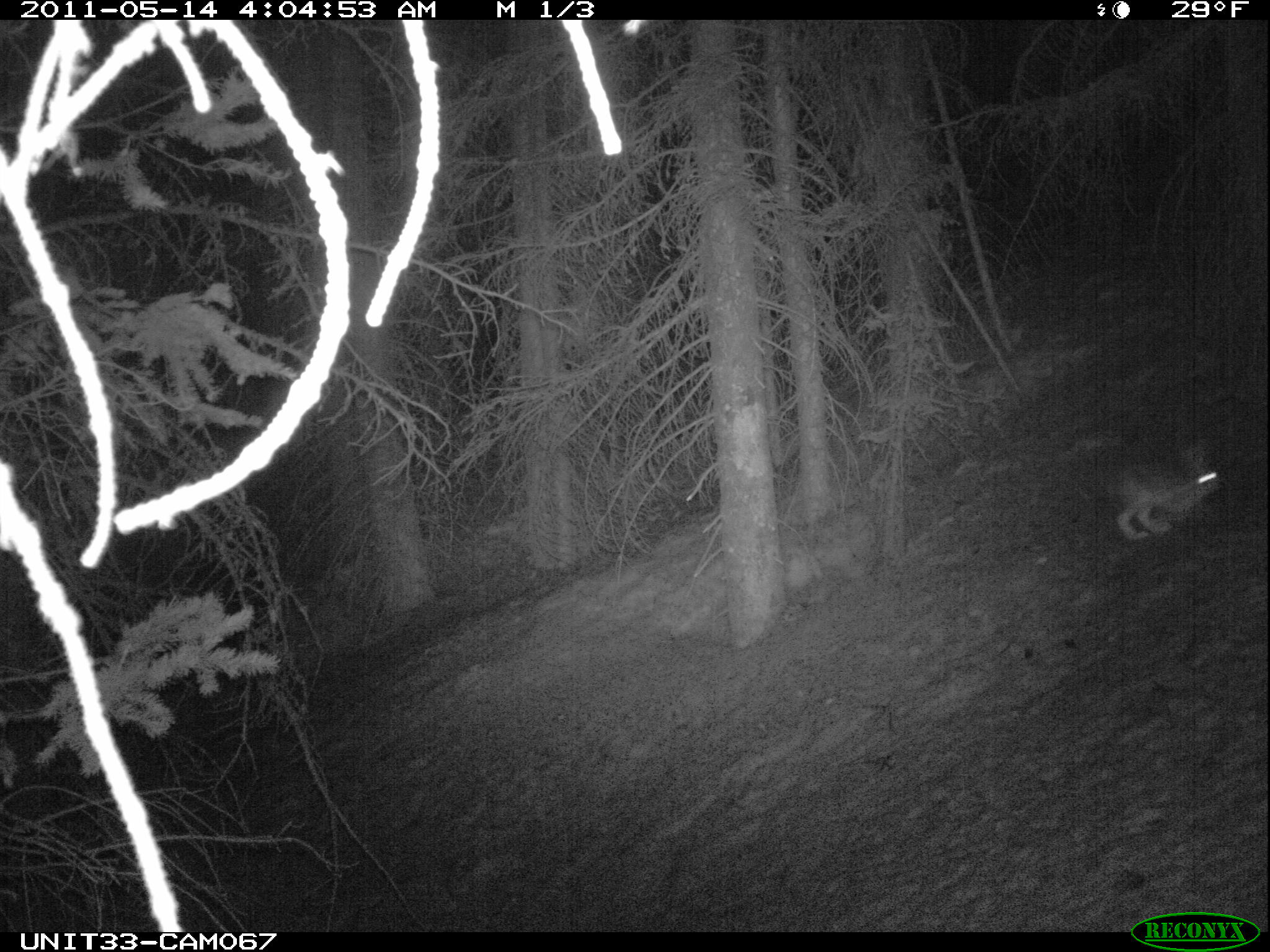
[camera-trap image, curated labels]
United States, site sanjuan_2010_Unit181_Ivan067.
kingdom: Animalia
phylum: Chordata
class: Mammalia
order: Lagomorpha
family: Leporidae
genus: Lepus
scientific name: Lepus americanus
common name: snowshoe hare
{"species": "Lepus americanus (snowshoe hare)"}